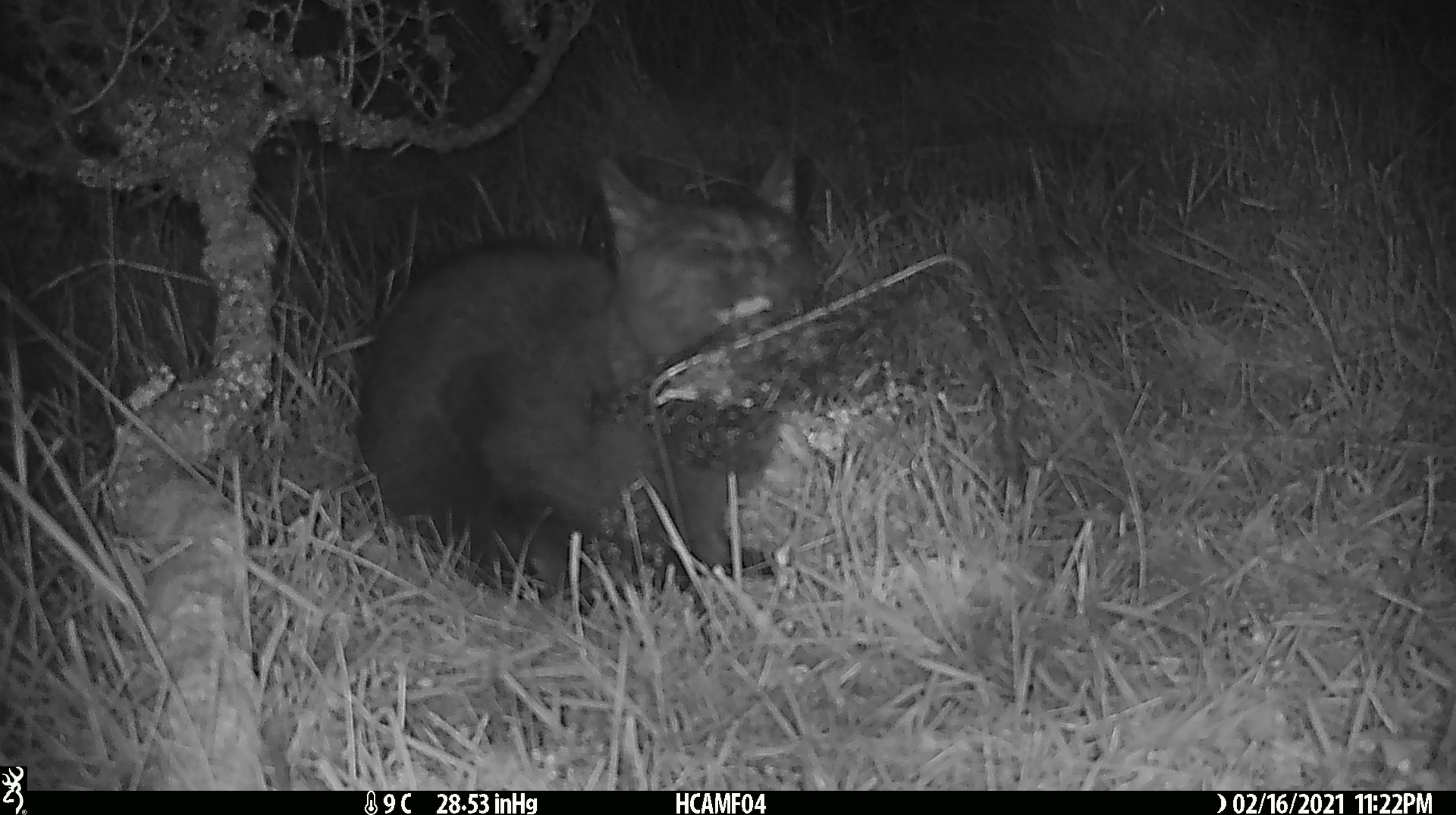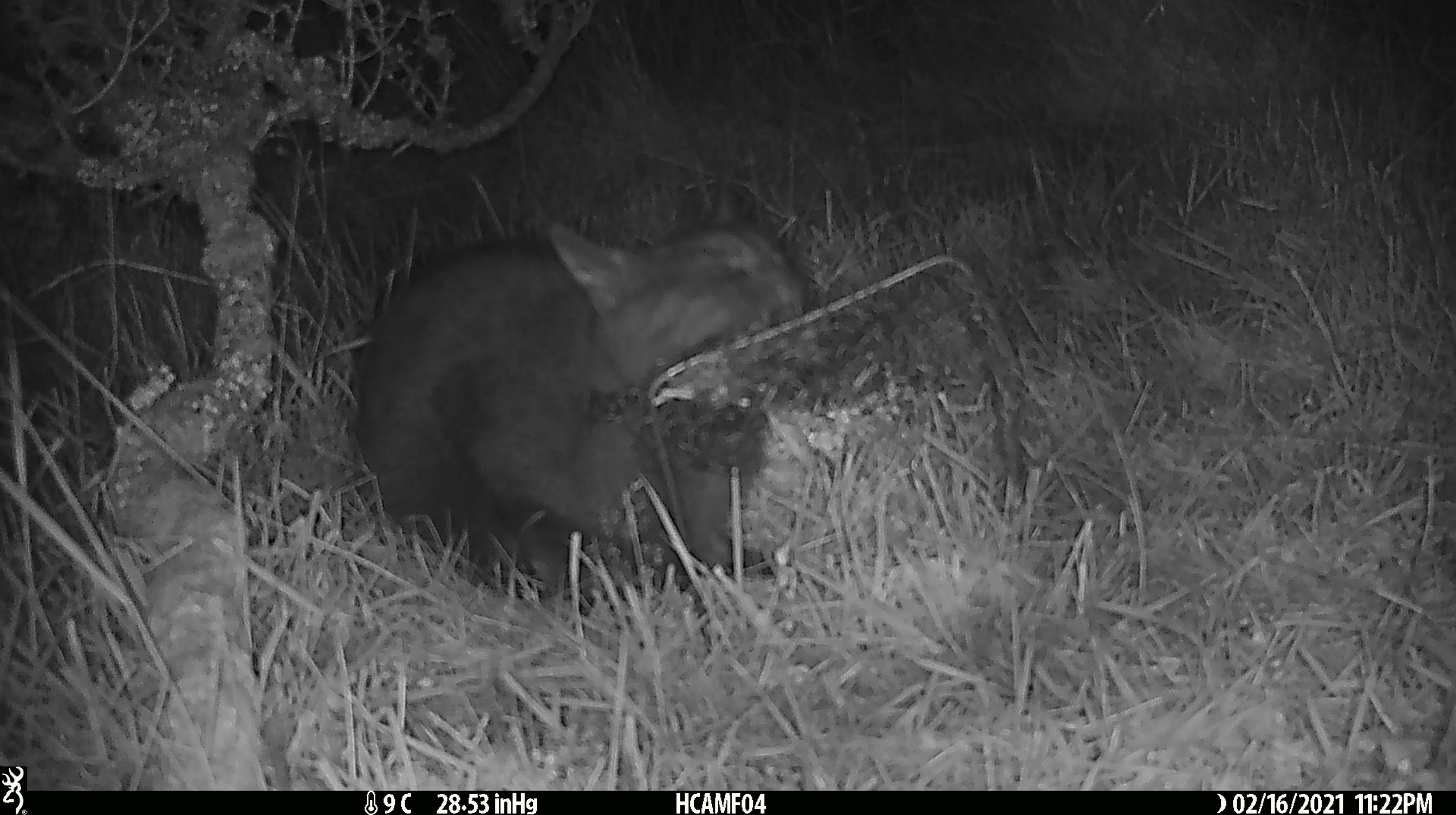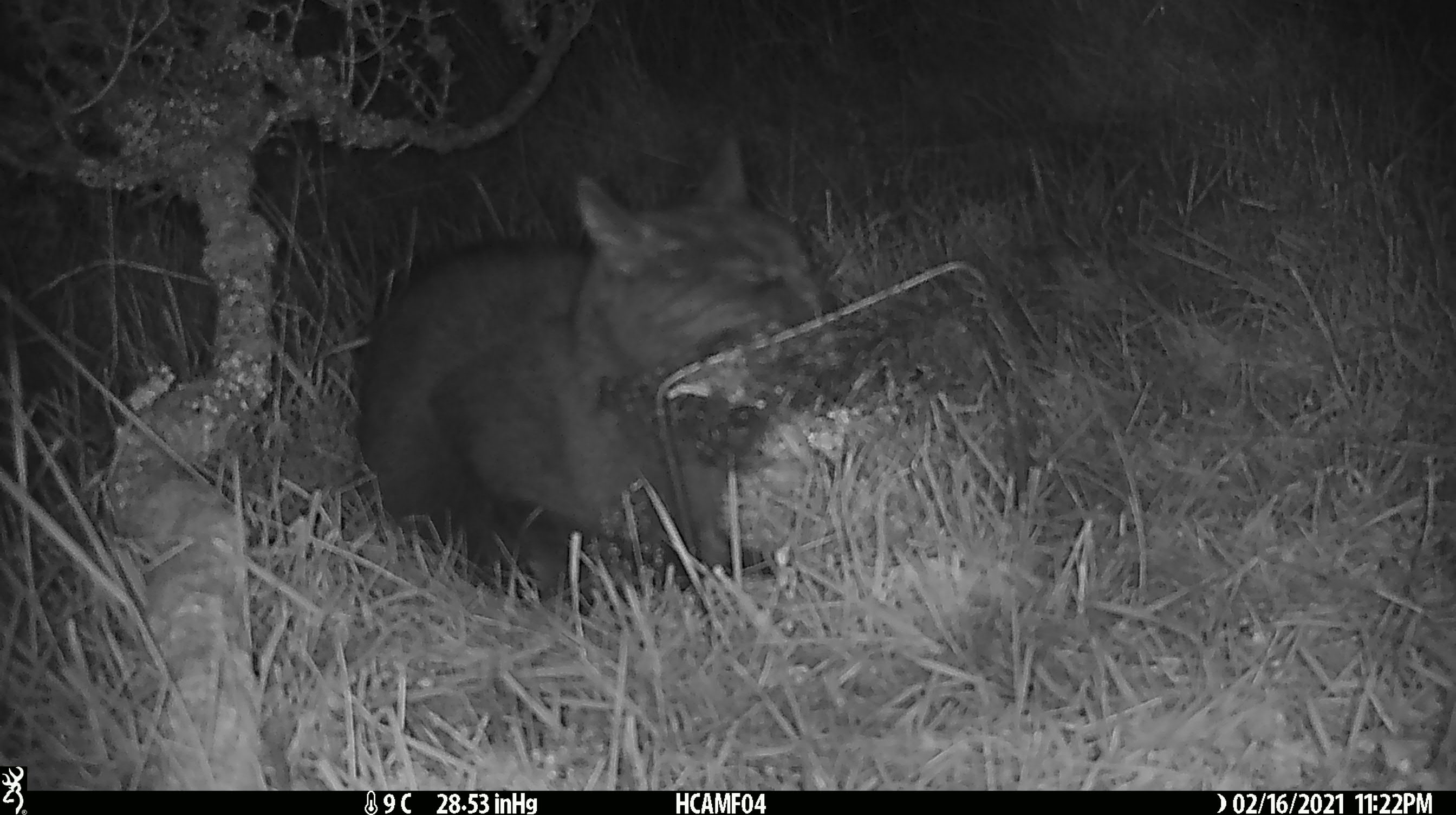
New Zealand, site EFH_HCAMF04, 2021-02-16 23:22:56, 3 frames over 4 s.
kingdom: Animalia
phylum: Chordata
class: Mammalia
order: Carnivora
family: Felidae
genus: Felis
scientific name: Felis catus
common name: domestic cat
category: cat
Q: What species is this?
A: Cat (domestic cat) (Felis catus).